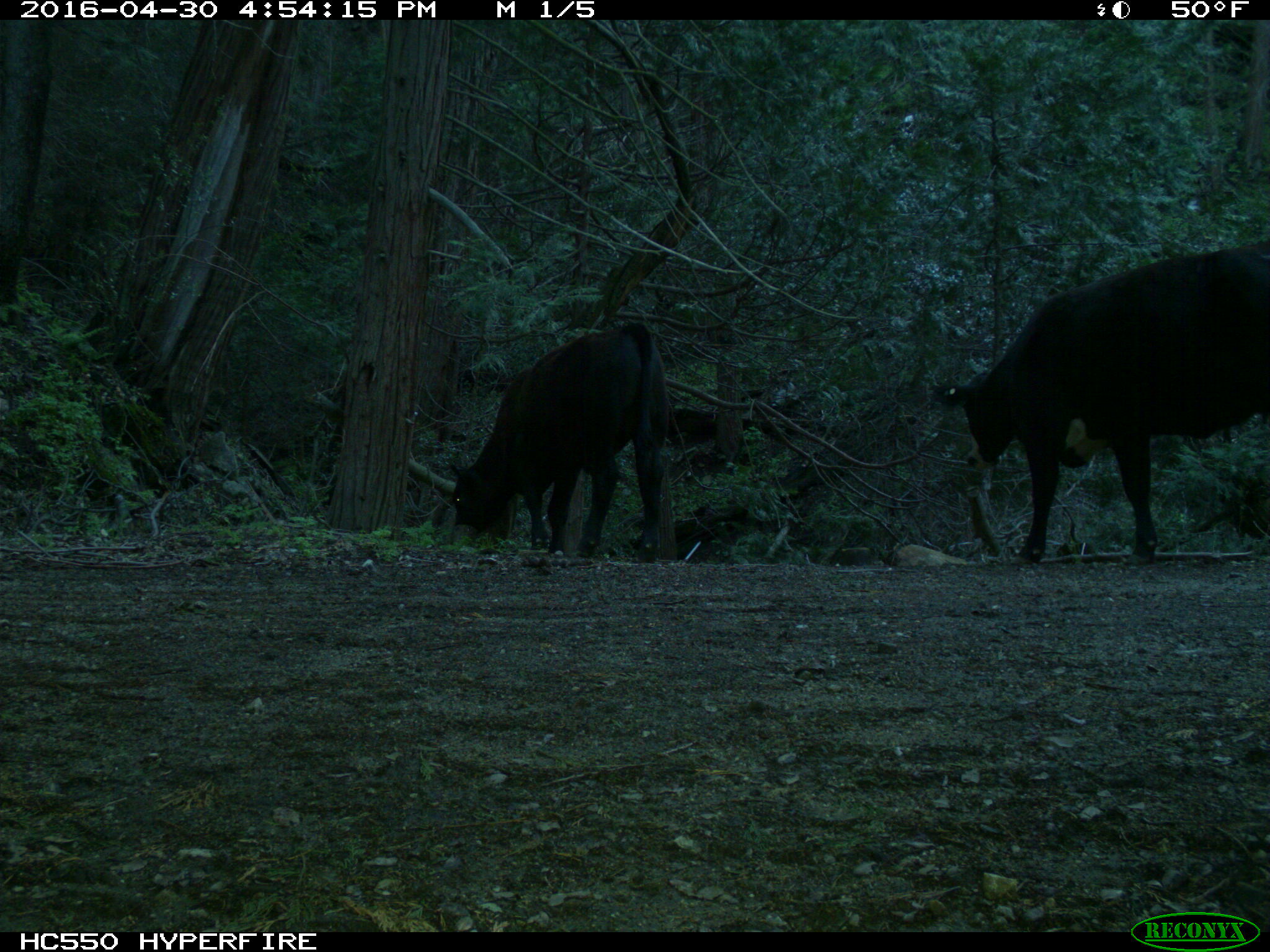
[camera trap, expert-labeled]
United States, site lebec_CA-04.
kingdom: Animalia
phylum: Chordata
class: Mammalia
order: Artiodactyla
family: Bovidae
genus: Bos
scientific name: Bos taurus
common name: domestic cow